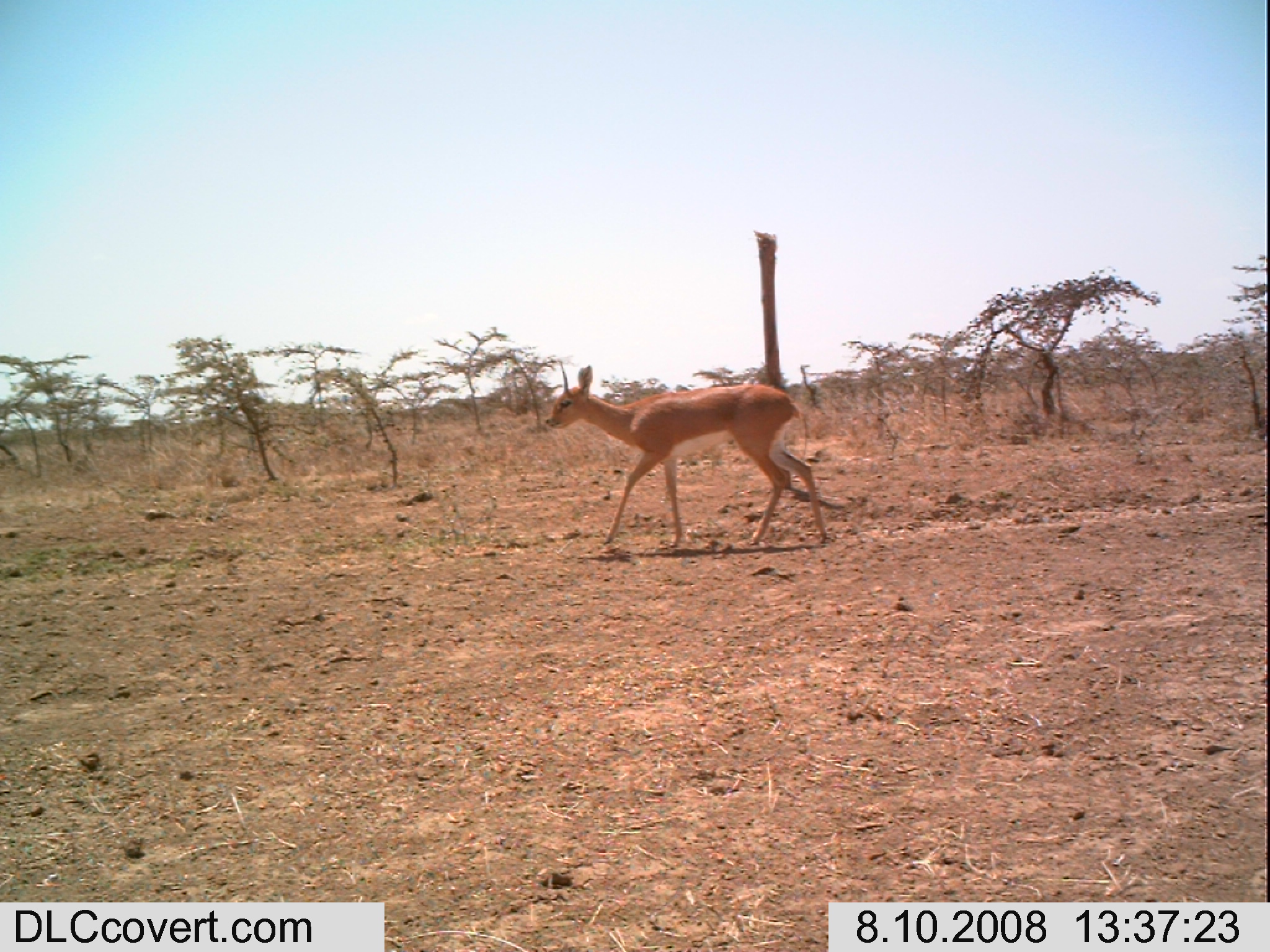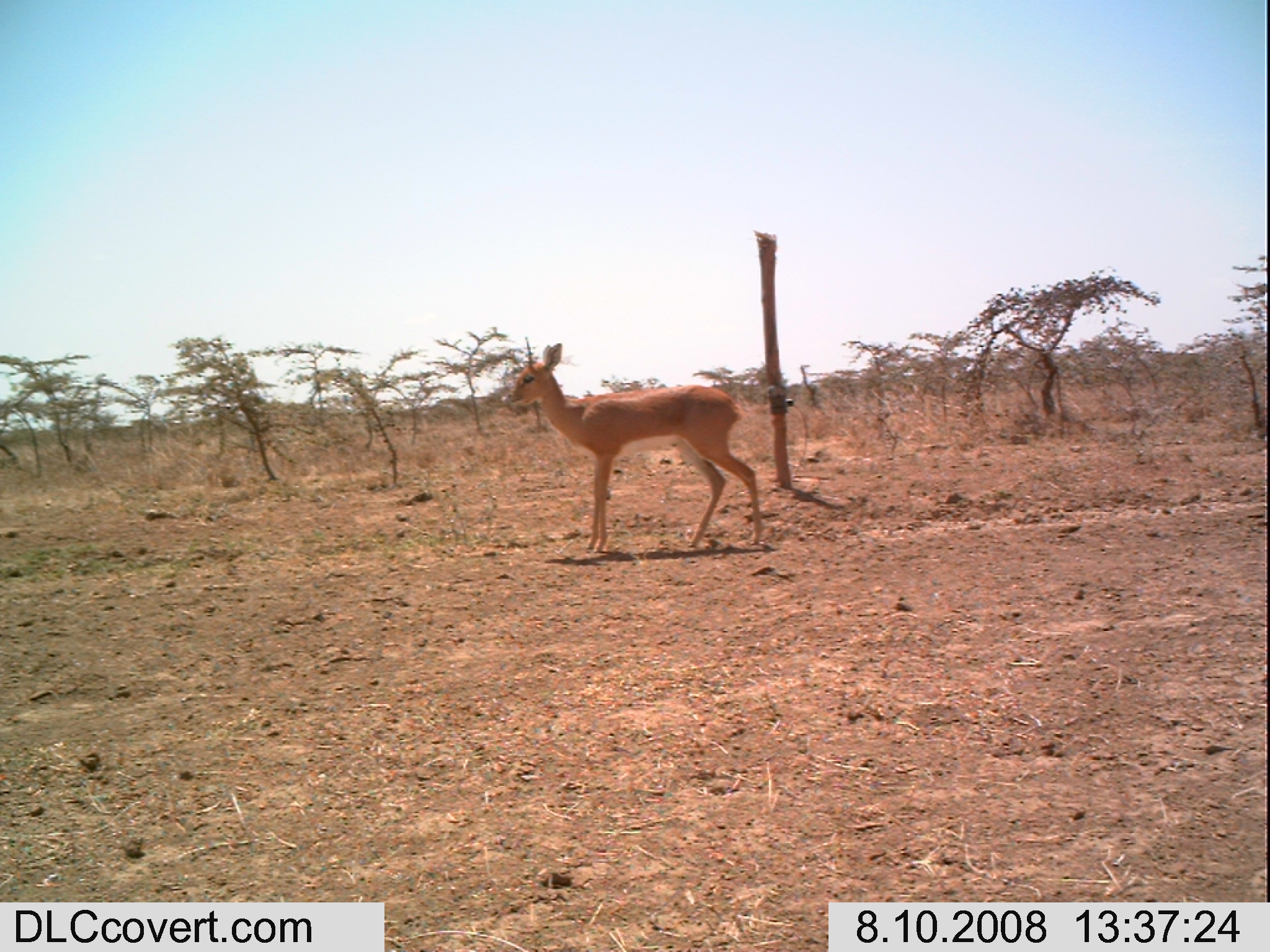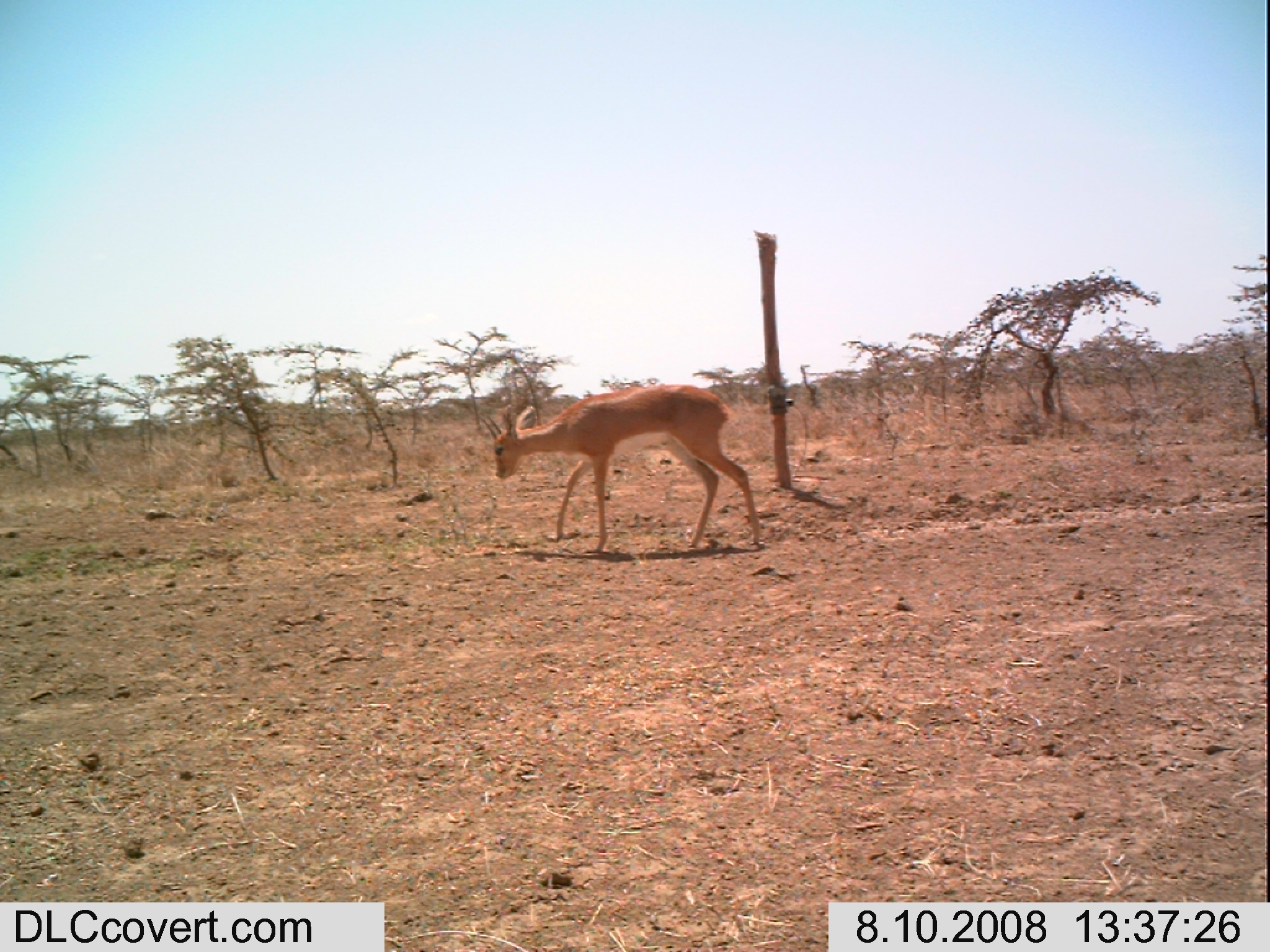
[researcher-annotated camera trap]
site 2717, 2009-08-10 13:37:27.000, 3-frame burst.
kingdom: Animalia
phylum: Chordata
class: Mammalia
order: Artiodactyla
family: Bovidae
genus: Raphicerus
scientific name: Raphicerus campestris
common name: steenbok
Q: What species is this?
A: Raphicerus campestris (steenbok).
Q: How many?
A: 1.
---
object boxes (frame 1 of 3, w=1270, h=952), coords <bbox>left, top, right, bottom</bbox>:
raphicerus campestris: <bbox>544, 363, 827, 549</bbox>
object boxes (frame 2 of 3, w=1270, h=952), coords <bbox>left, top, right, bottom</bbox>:
raphicerus campestris: <bbox>502, 340, 761, 556</bbox>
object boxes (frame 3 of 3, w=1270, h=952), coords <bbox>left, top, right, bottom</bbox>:
raphicerus campestris: <bbox>473, 381, 760, 550</bbox>